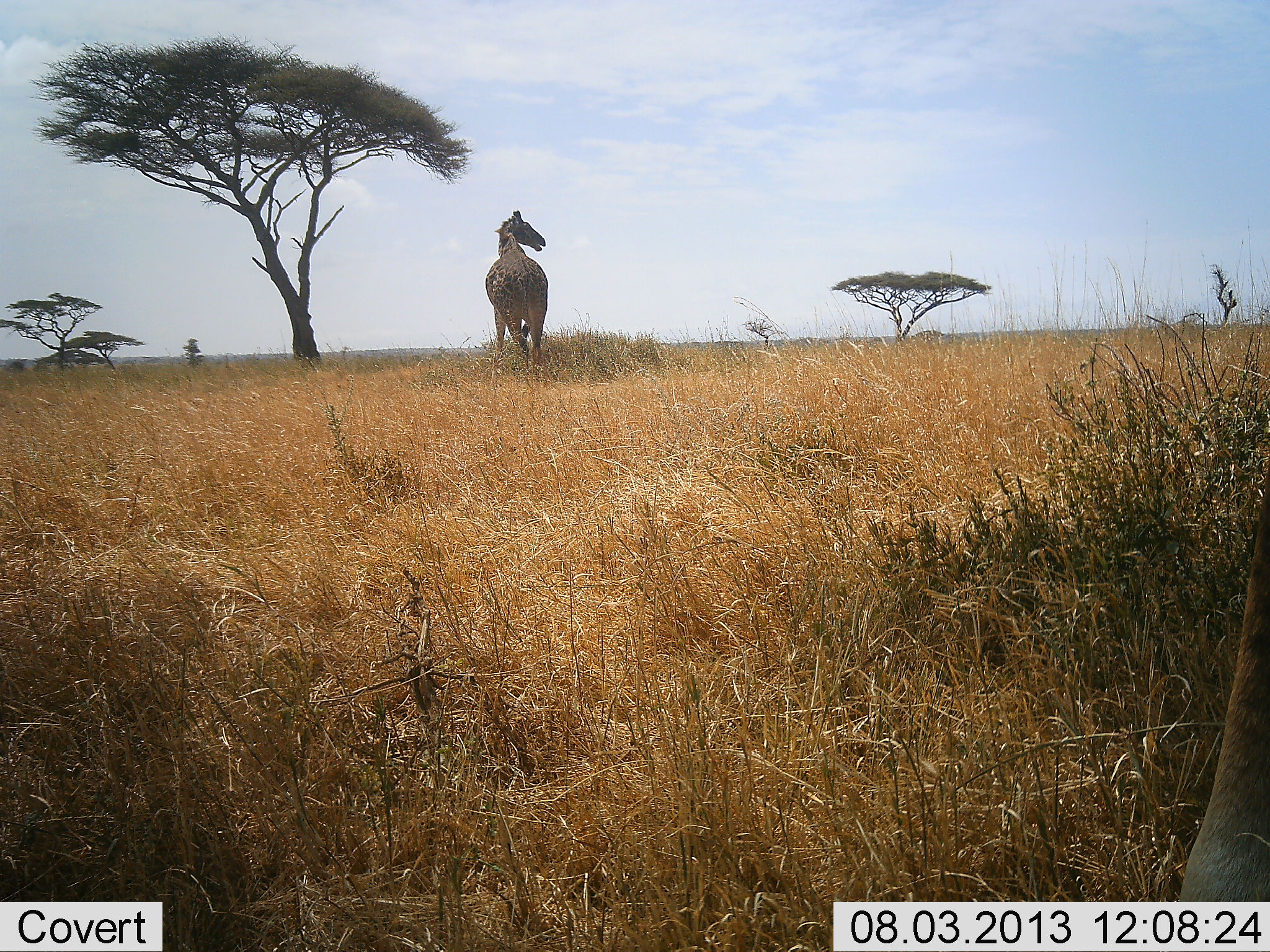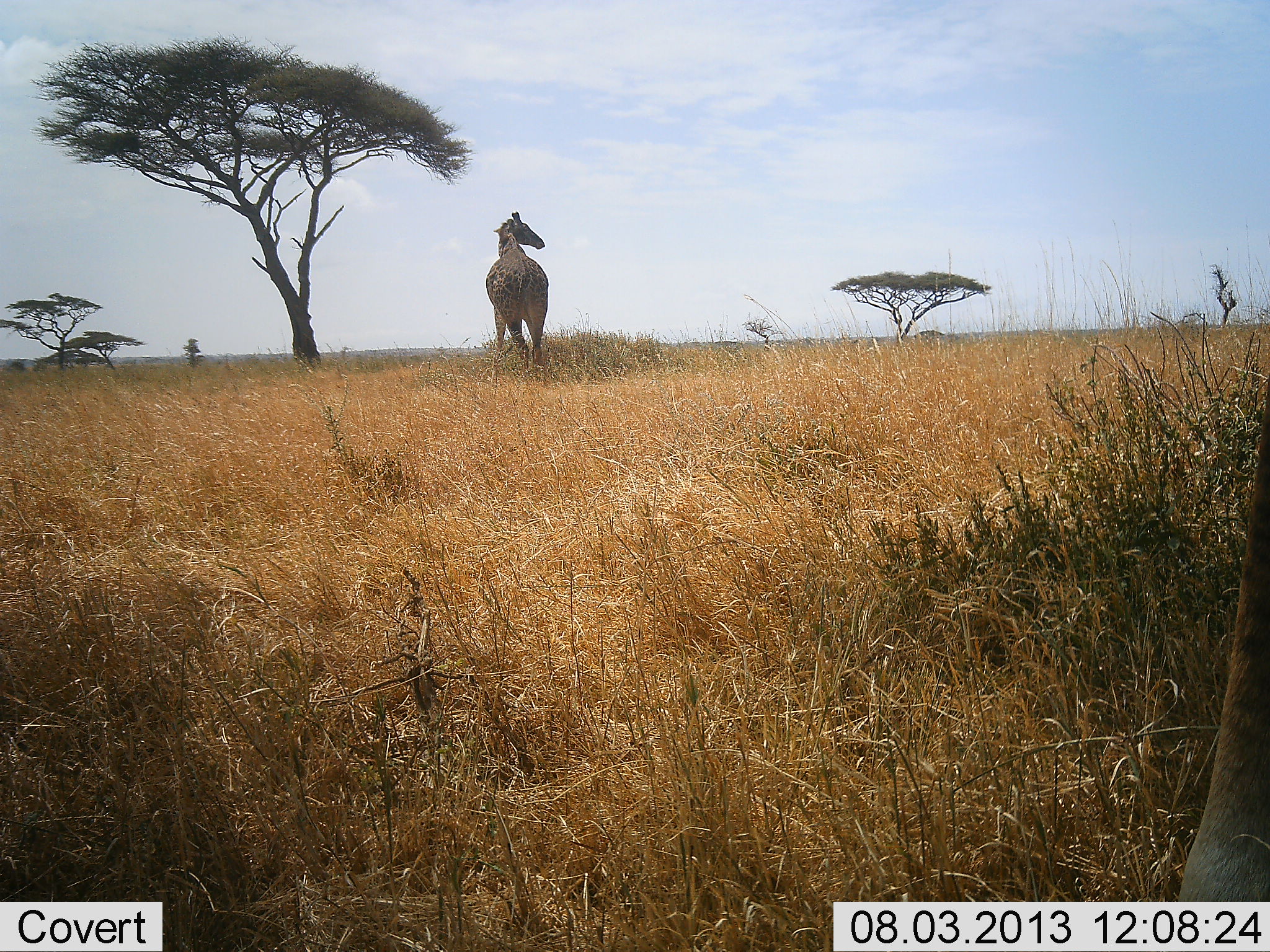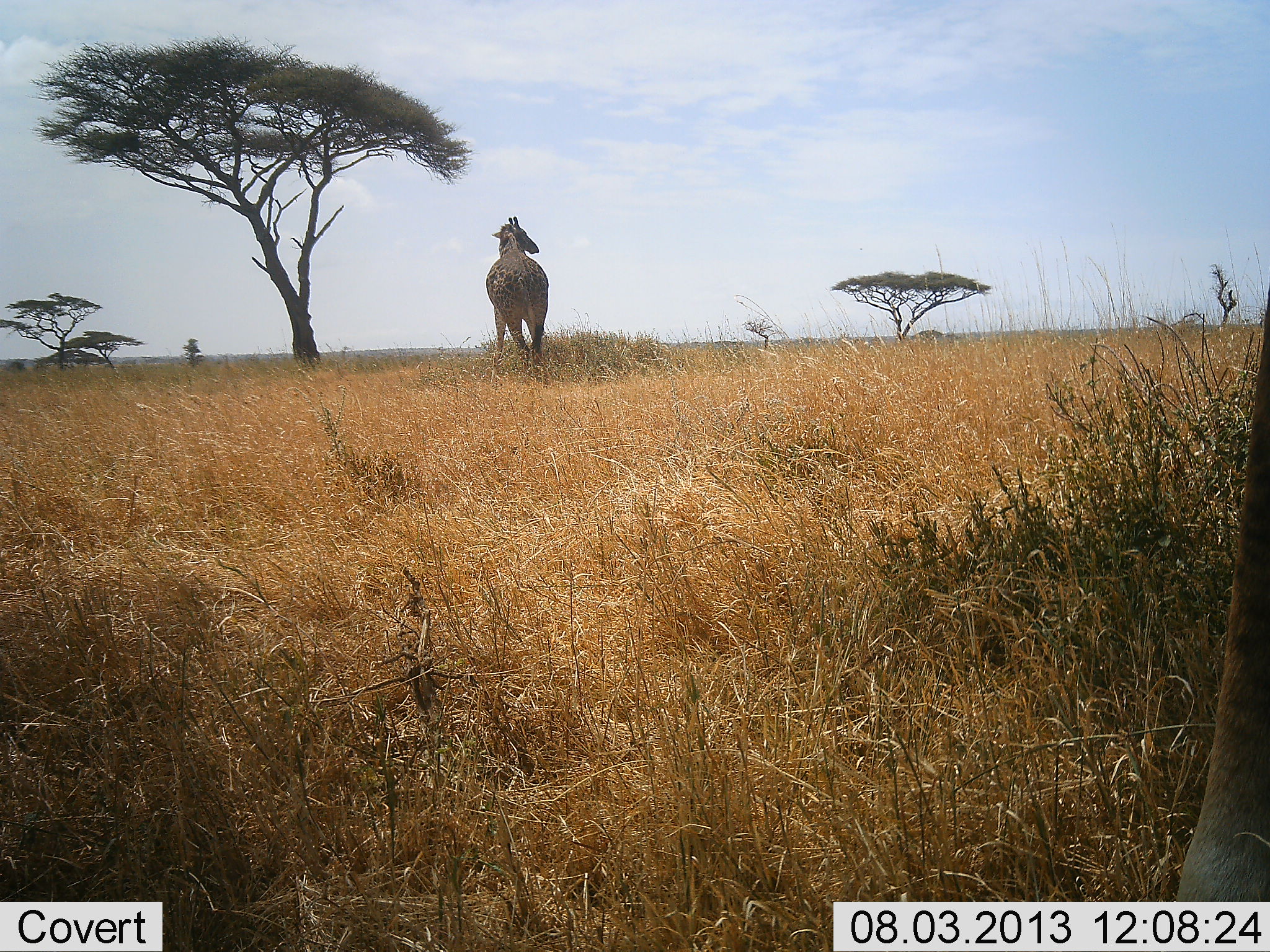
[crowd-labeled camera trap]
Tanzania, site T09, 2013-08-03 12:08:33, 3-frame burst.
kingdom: Animalia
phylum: Chordata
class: Mammalia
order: Artiodactyla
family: Giraffidae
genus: Giraffa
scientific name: Giraffa camelopardalis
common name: giraffe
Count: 1.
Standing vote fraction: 90%.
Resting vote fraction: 0%.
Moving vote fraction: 10%.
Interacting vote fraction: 0%.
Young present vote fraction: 0%.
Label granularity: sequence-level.